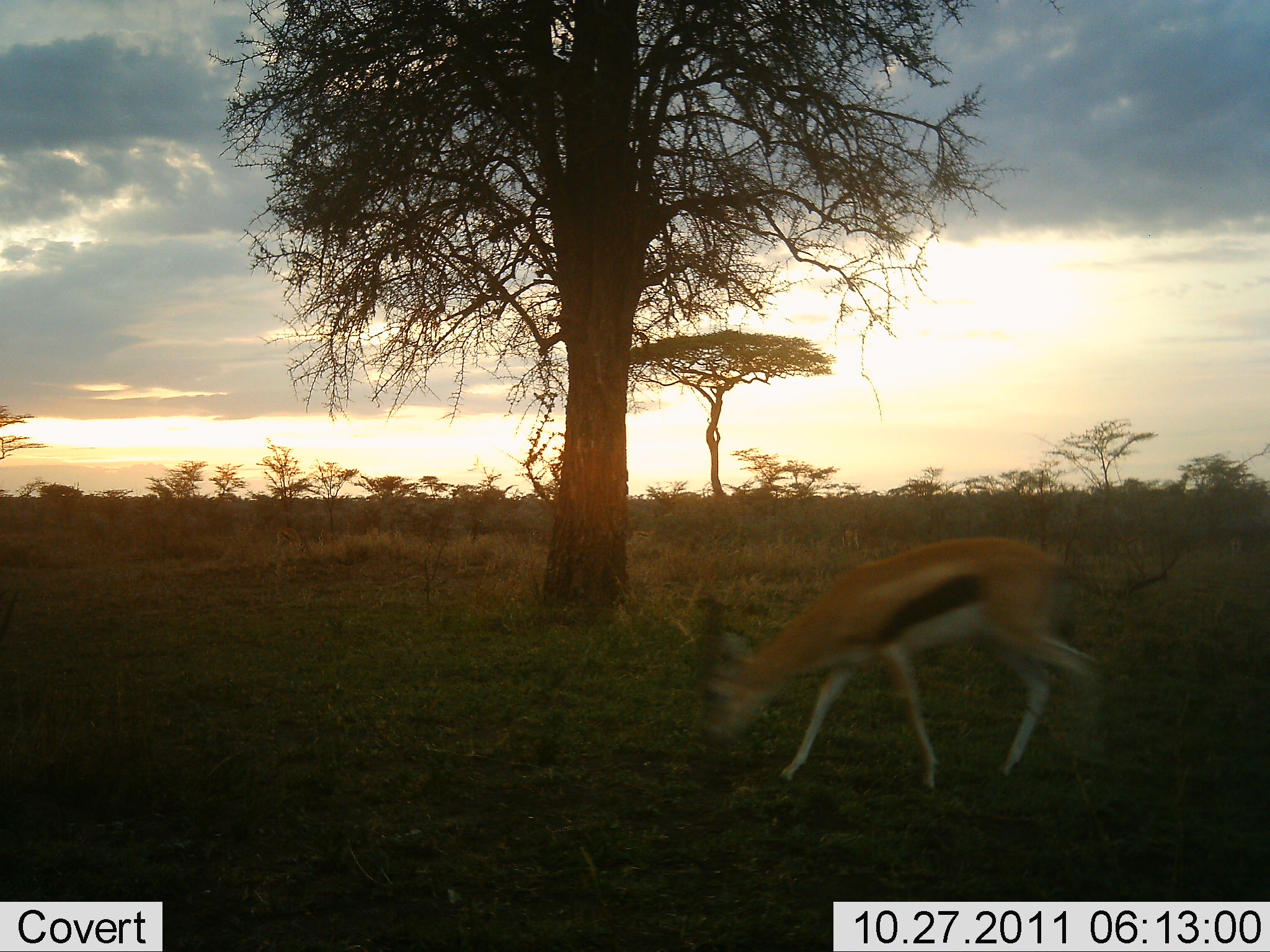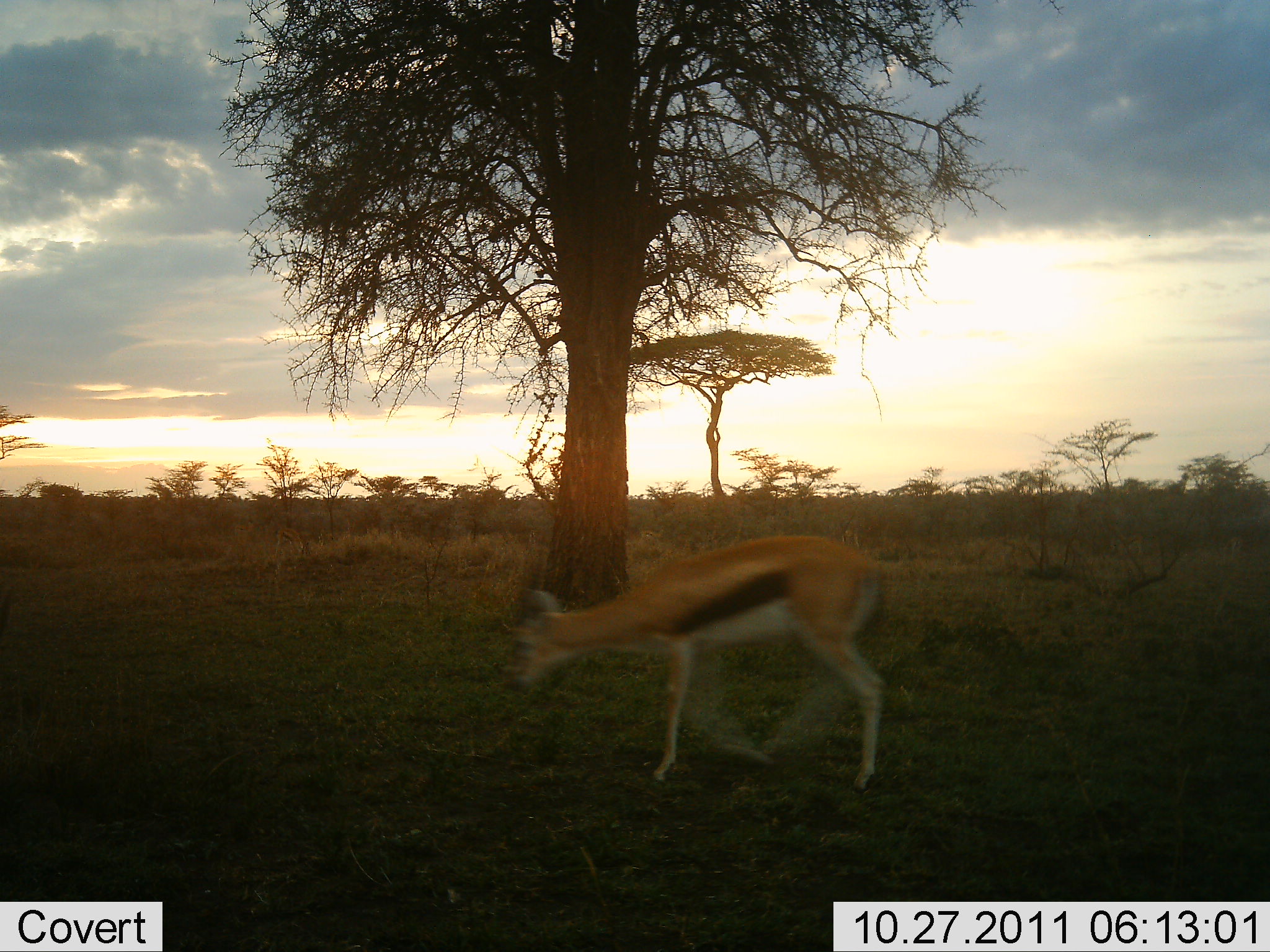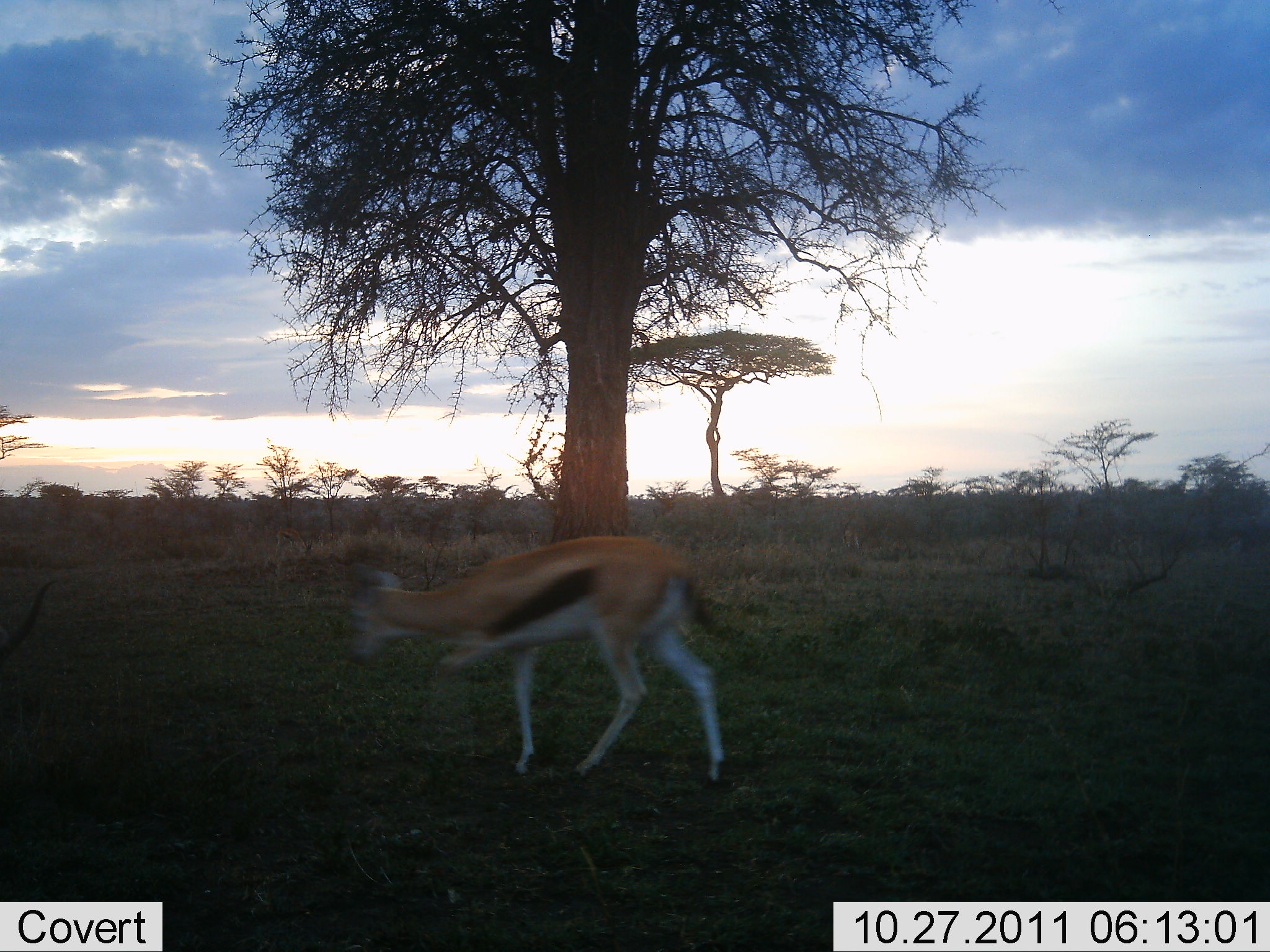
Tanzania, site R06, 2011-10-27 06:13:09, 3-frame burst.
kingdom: Animalia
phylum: Chordata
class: Mammalia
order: Artiodactyla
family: Bovidae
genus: Eudorcas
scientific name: Eudorcas thomsonii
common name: thomson's gazelle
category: gazellethomsons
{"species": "gazellethomsons (thomson's gazelle) (Eudorcas thomsonii)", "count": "1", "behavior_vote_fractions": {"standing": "18%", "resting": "0%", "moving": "91%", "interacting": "0%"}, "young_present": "0%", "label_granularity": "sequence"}